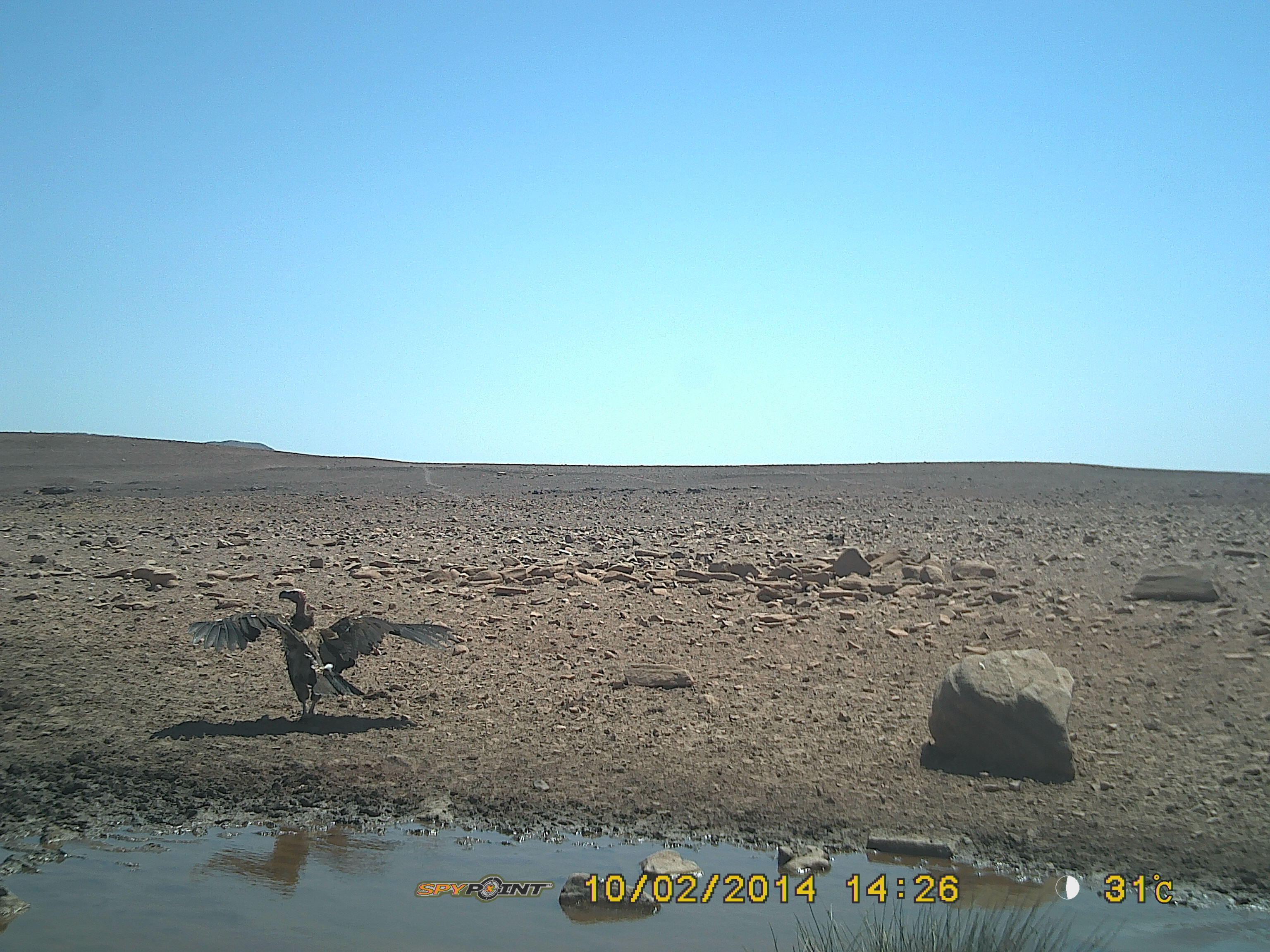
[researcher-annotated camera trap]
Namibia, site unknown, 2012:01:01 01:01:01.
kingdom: Animalia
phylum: Chordata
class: Aves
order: Accipitriformes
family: Accipitridae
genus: Torgos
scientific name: Torgos tracheliotos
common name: lappet-faced vulture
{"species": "Torgos tracheliotos (lappet-faced vulture)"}